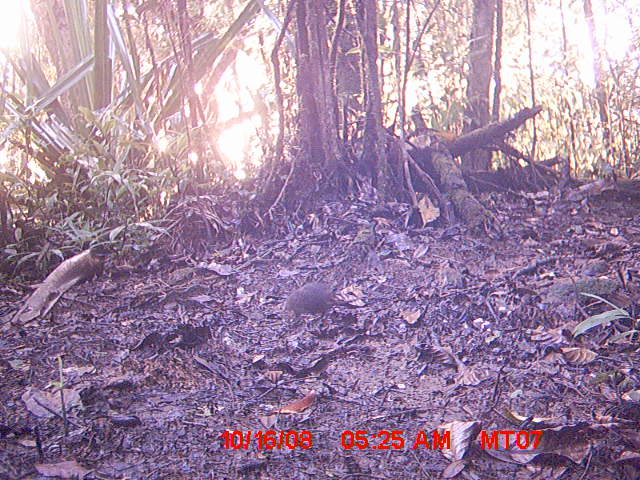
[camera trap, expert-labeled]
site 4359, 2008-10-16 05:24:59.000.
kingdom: Animalia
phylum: Chordata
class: Mammalia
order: Rodentia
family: Nesomyidae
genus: Nesomys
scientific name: Nesomys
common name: nesomys rodents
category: nesomys sp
Nesomys sp (nesomys rodents) (Nesomys), count 1.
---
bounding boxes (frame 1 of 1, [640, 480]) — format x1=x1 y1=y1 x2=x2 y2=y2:
nesomys sp: x1=284 y1=282 x2=367 y2=326